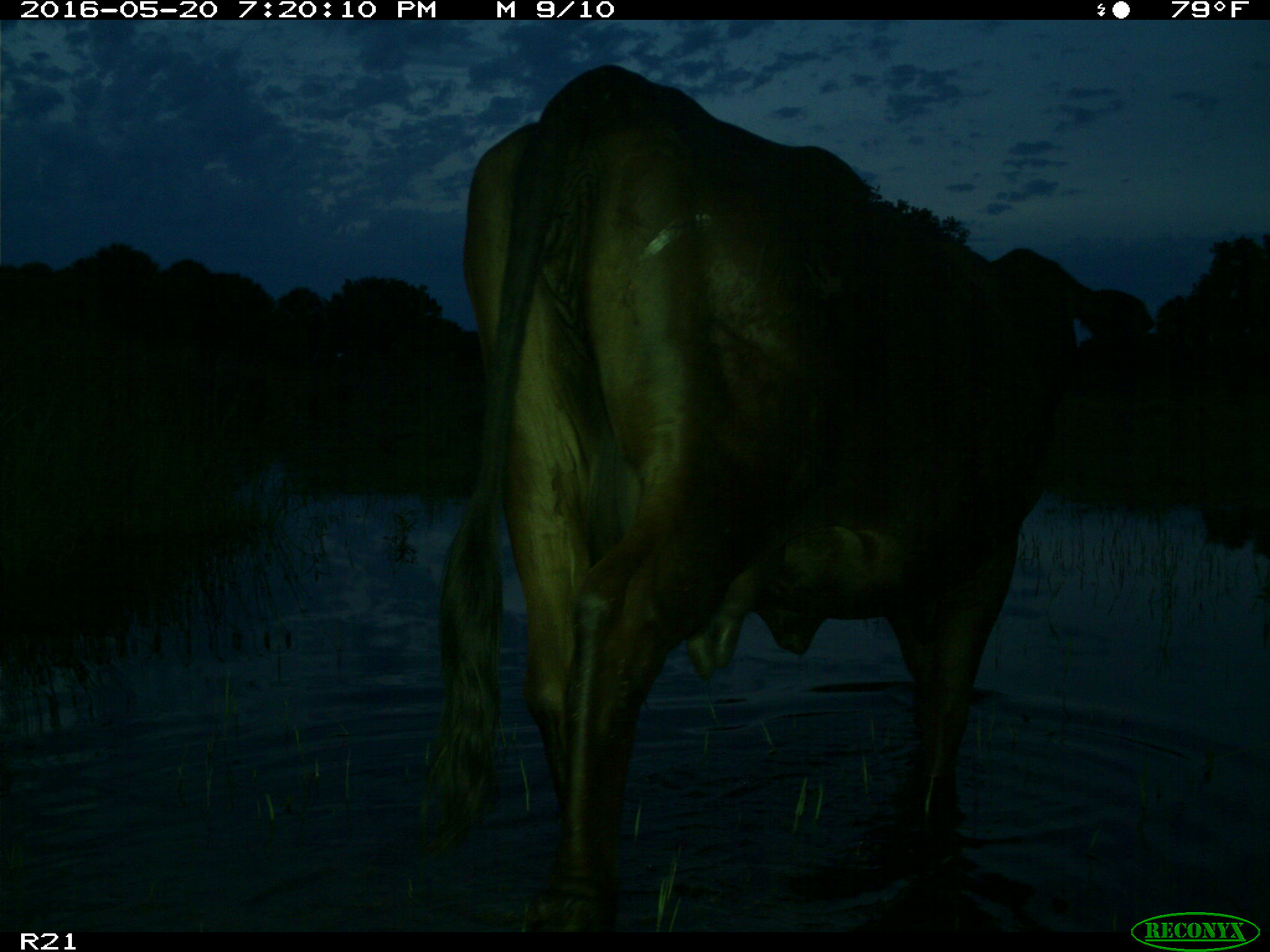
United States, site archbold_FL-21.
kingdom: Animalia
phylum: Chordata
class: Mammalia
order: Artiodactyla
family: Bovidae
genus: Bos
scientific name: Bos taurus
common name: domestic cow